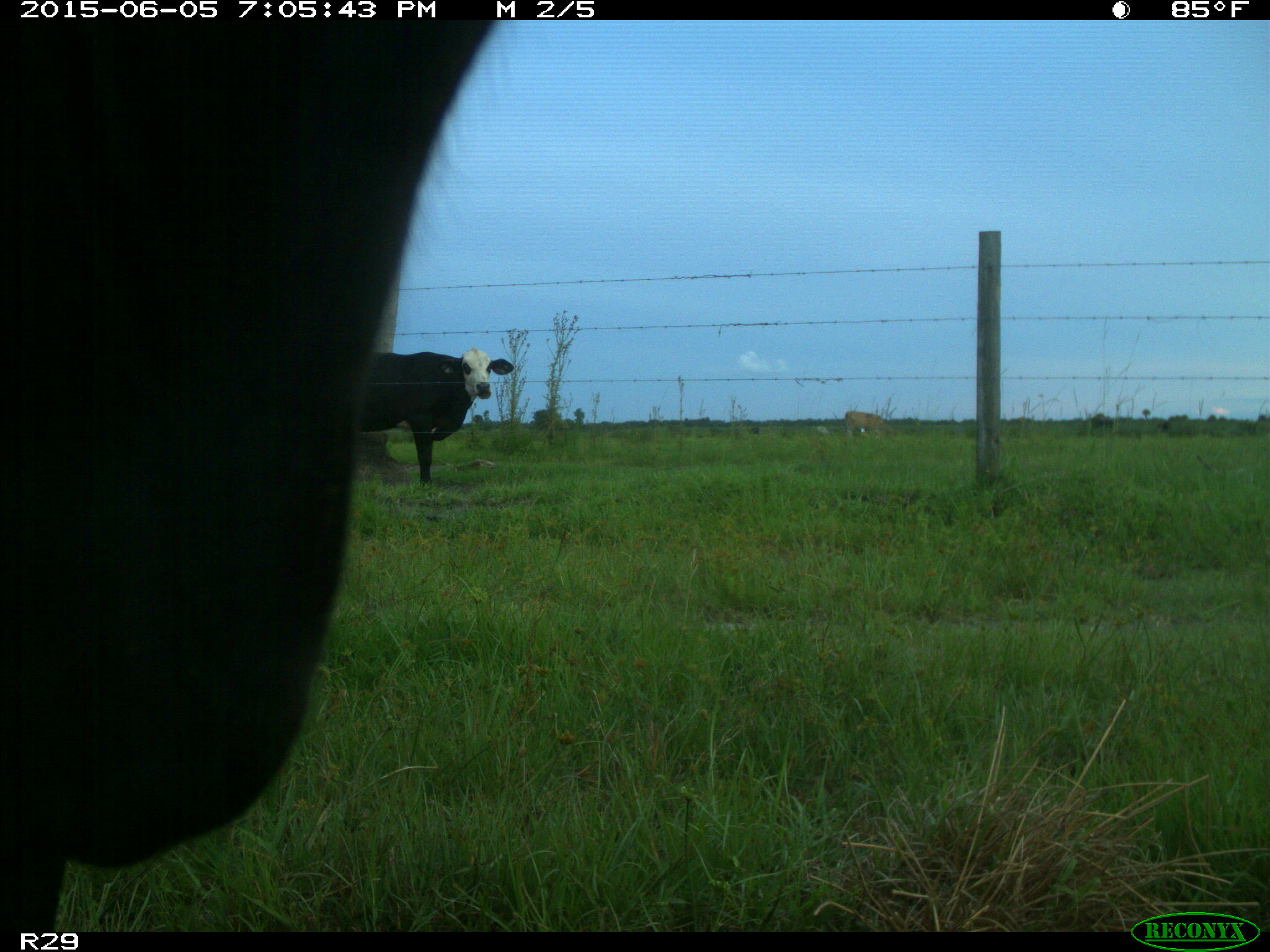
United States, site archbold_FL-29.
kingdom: Animalia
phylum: Chordata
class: Mammalia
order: Artiodactyla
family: Bovidae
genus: Bos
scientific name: Bos taurus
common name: domestic cow